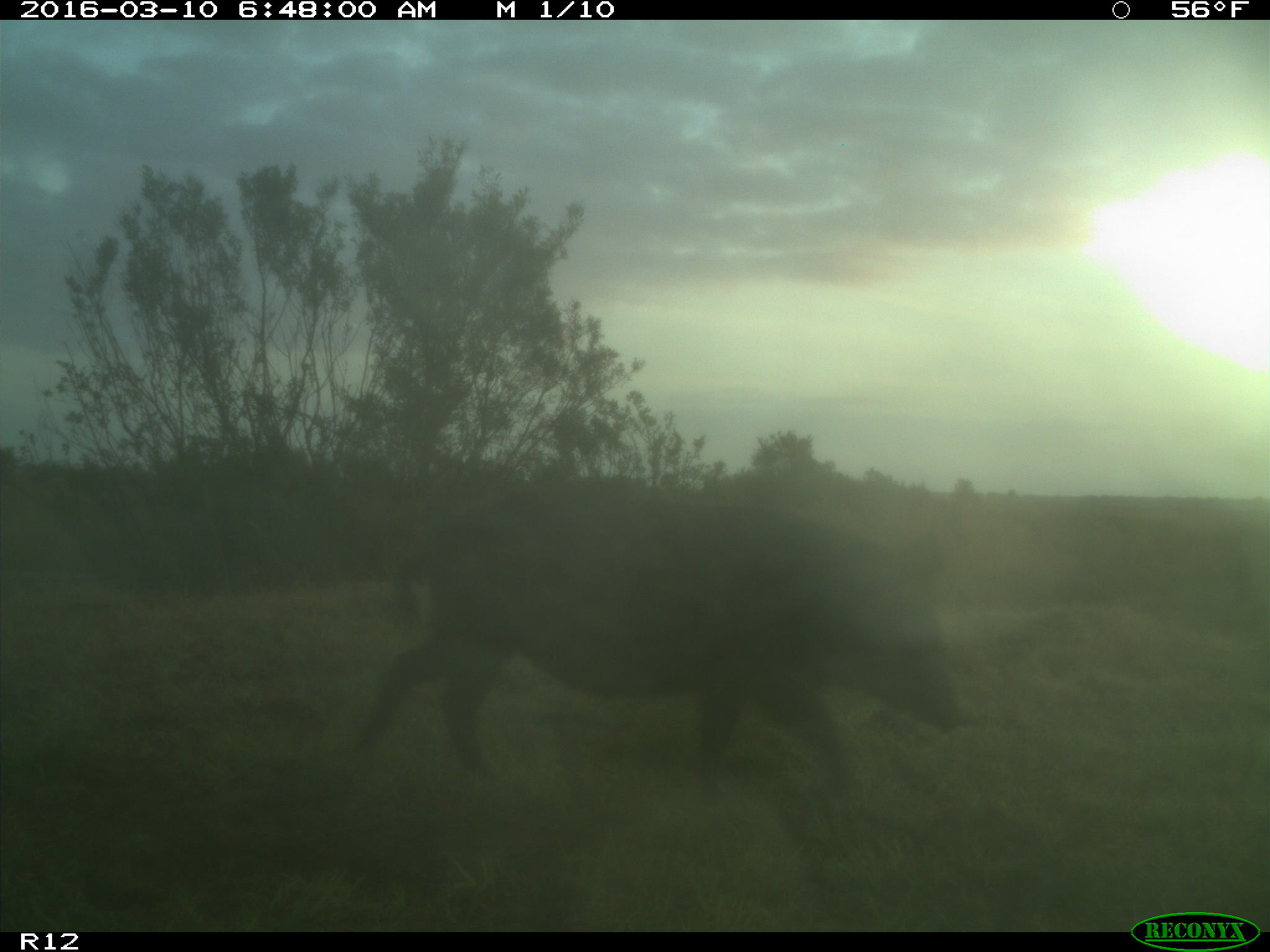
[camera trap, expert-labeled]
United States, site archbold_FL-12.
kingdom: Animalia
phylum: Chordata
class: Mammalia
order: Artiodactyla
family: Suidae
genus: Sus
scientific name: Sus scrofa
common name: wild boar